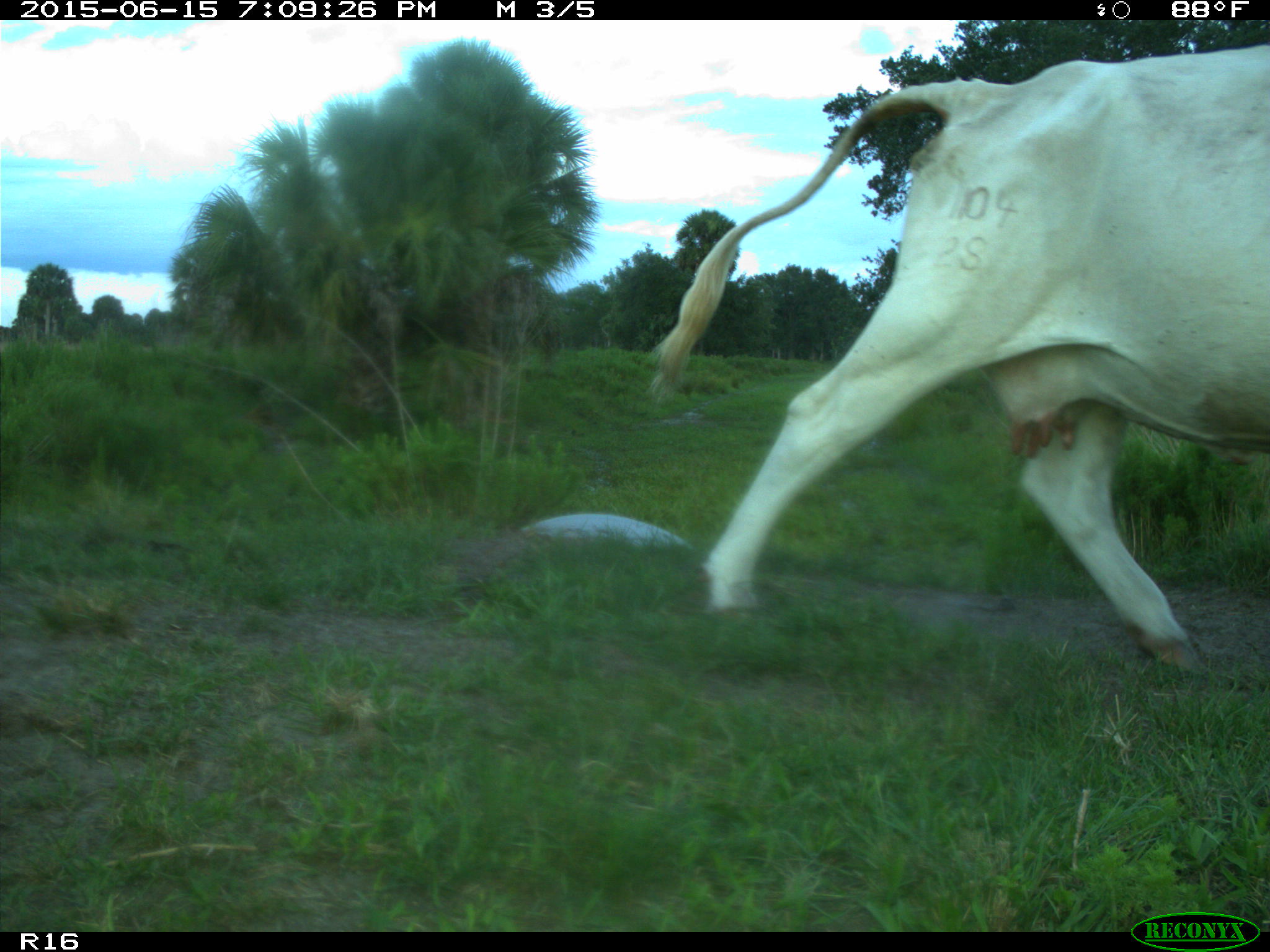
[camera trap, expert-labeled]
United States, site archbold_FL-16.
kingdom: Animalia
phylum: Chordata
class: Mammalia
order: Artiodactyla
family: Bovidae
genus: Bos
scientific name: Bos taurus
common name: domestic cow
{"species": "Bos taurus (domestic cow)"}